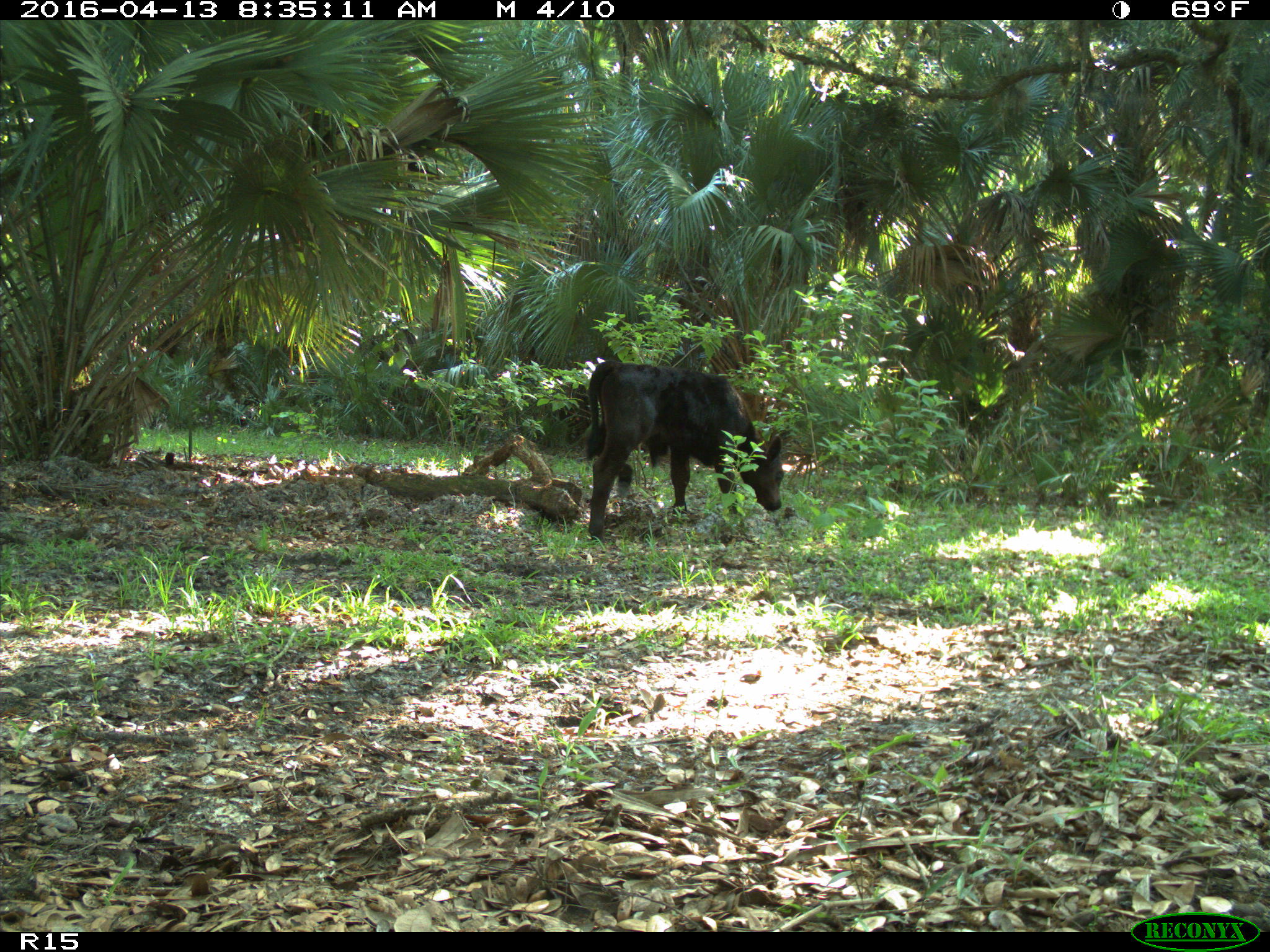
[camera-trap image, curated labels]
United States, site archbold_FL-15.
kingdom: Animalia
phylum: Chordata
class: Mammalia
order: Artiodactyla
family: Bovidae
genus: Bos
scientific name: Bos taurus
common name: domestic cow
Bos taurus (domestic cow).